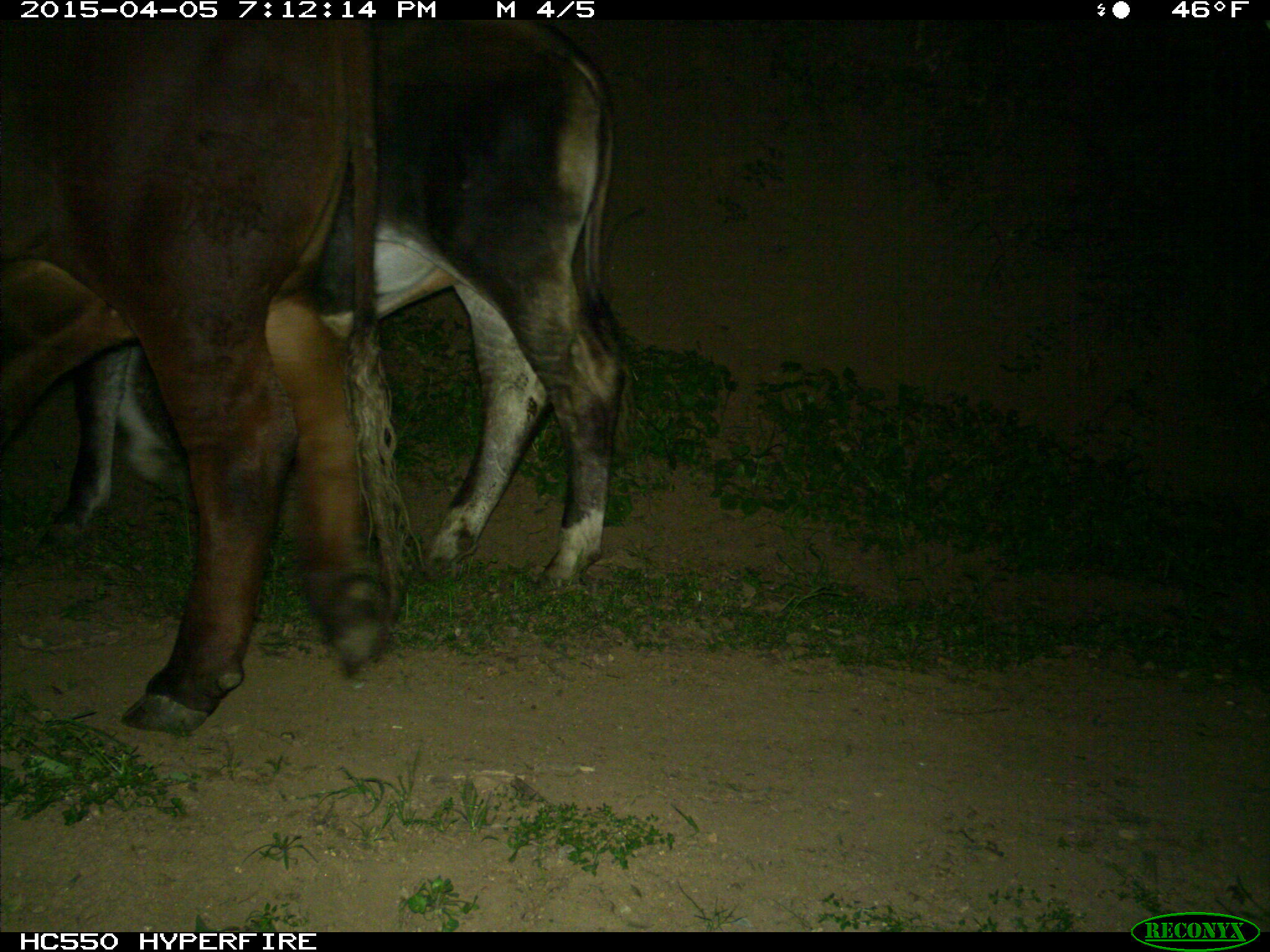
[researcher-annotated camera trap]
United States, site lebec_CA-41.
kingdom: Animalia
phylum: Chordata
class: Mammalia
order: Artiodactyla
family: Bovidae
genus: Bos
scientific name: Bos taurus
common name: domestic cow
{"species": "Bos taurus (domestic cow)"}